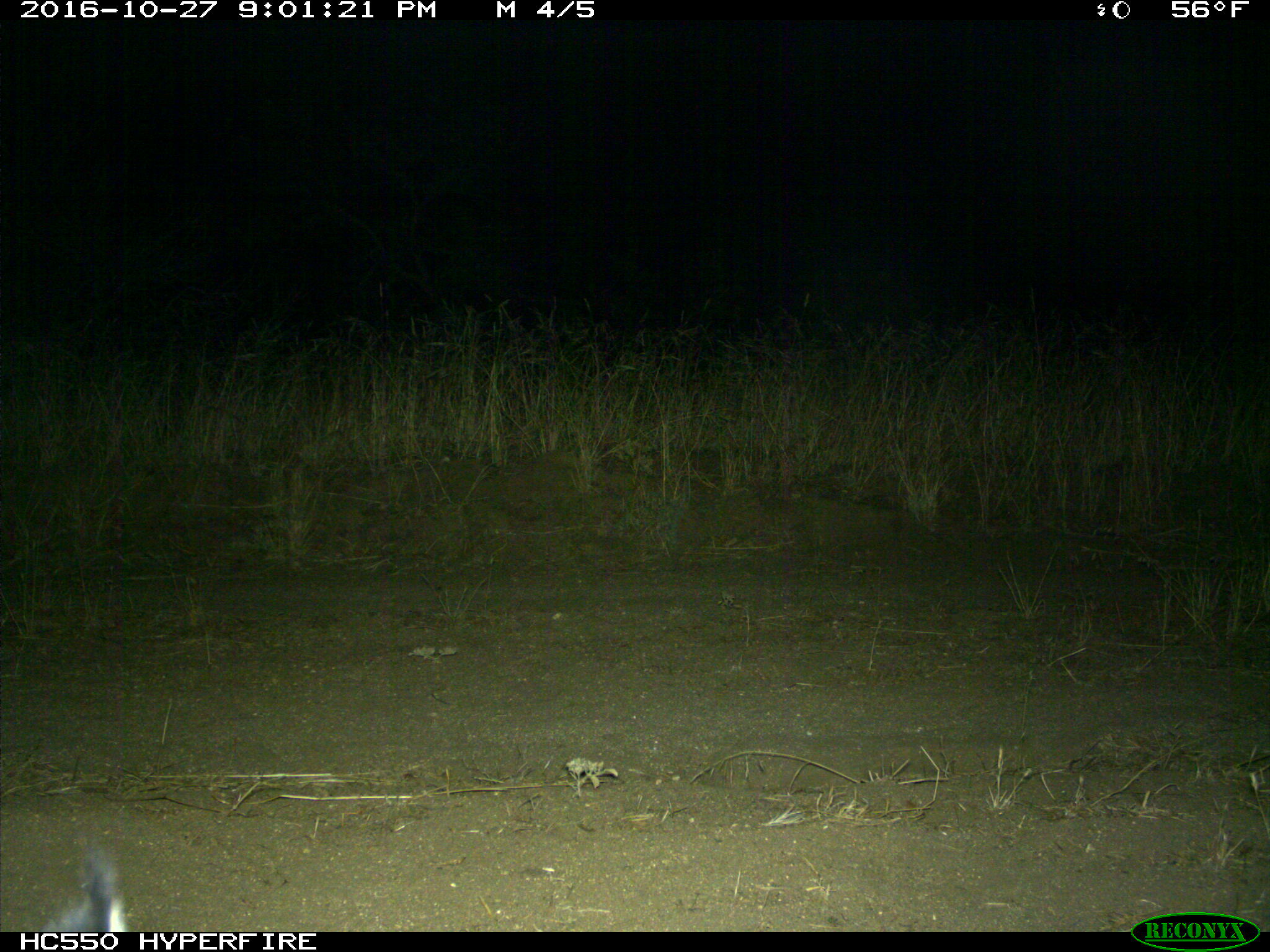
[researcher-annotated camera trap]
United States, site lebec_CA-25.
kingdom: Animalia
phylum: Chordata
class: Mammalia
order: Carnivora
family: Felidae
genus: Lynx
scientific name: Lynx rufus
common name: bobcat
Lynx rufus (bobcat).